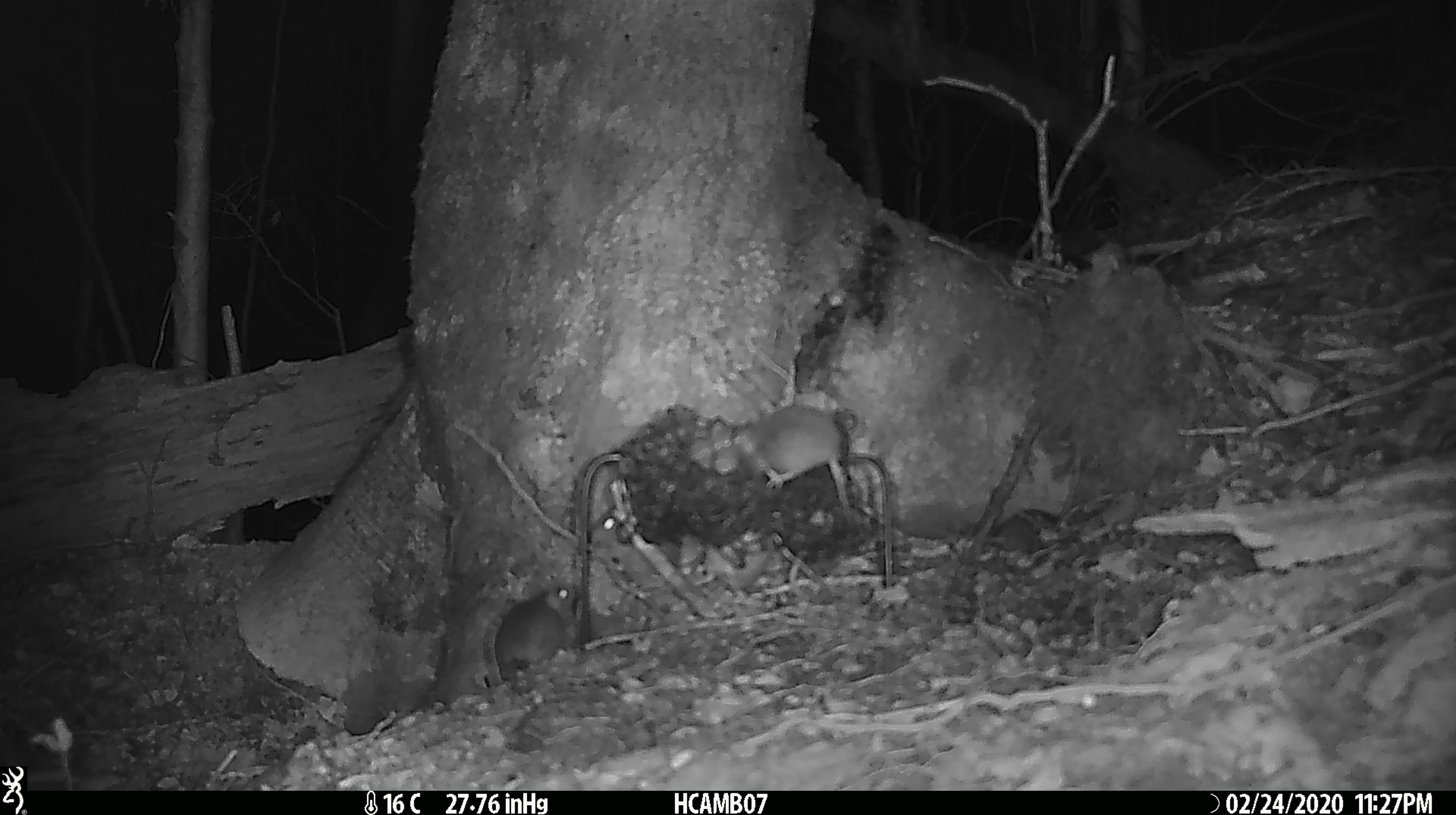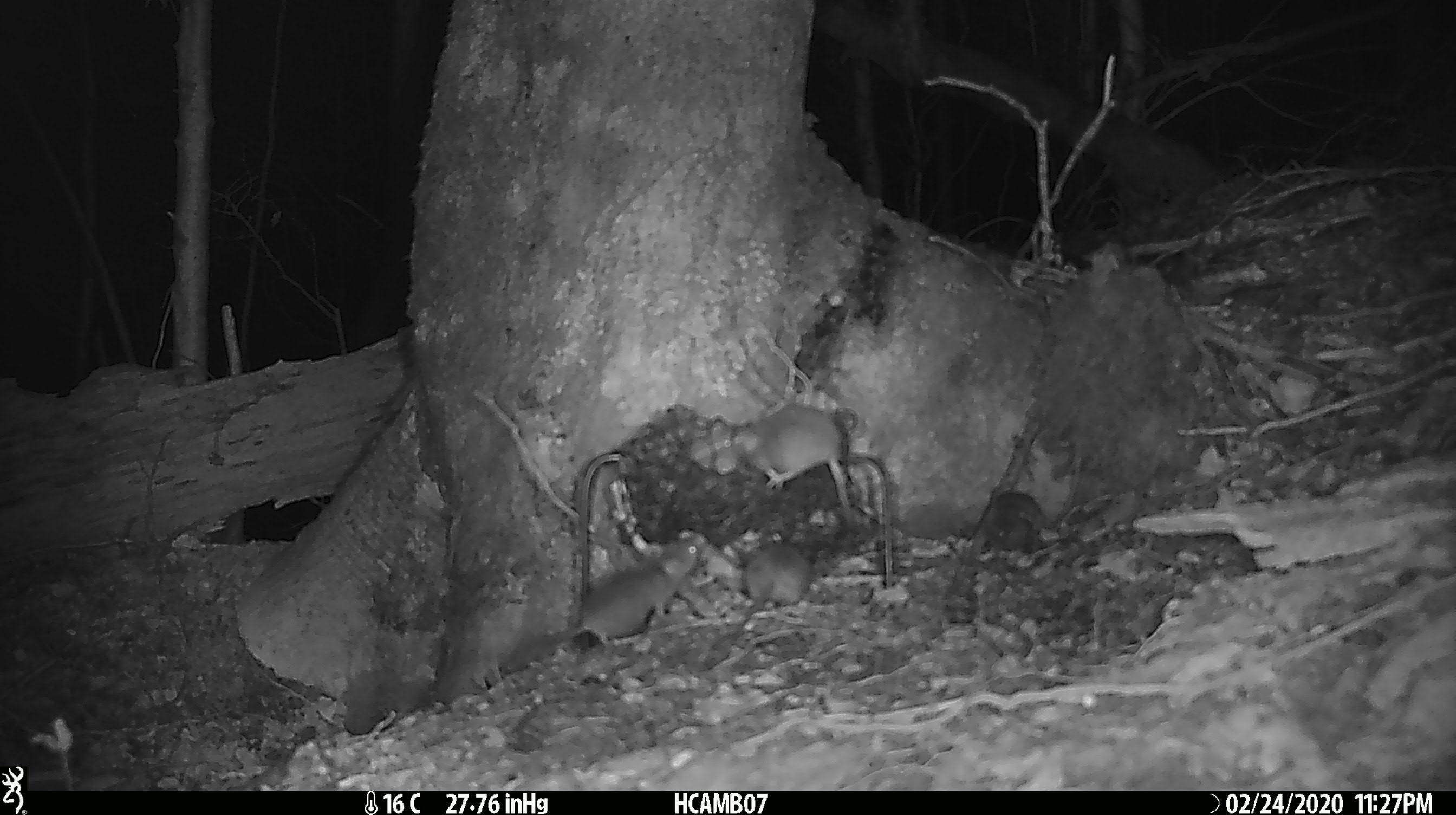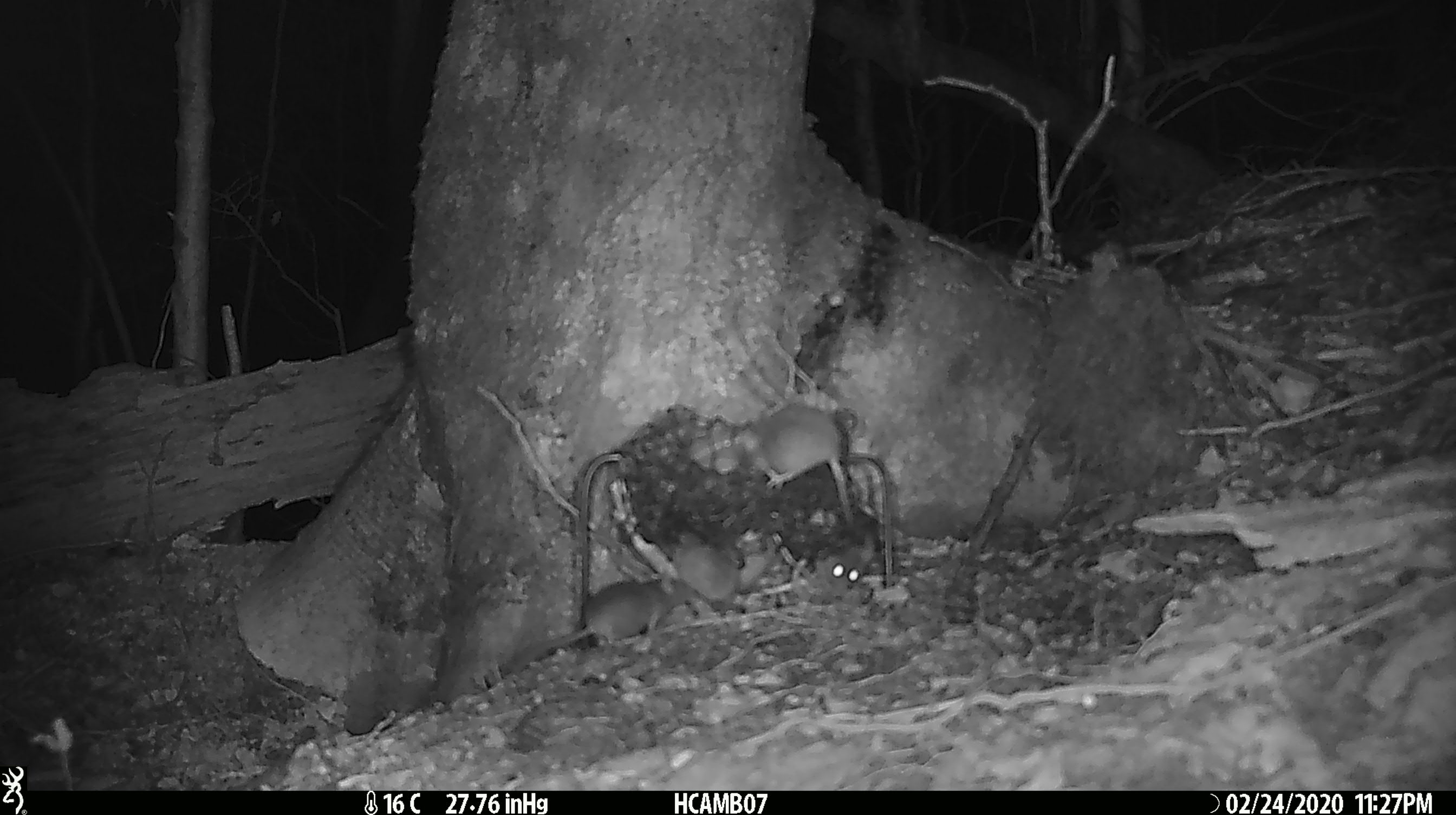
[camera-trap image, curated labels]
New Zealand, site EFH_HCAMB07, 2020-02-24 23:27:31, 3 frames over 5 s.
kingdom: Animalia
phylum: Chordata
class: Mammalia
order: Rodentia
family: Muridae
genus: Mus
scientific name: Mus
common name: mouse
Mouse (Mus).